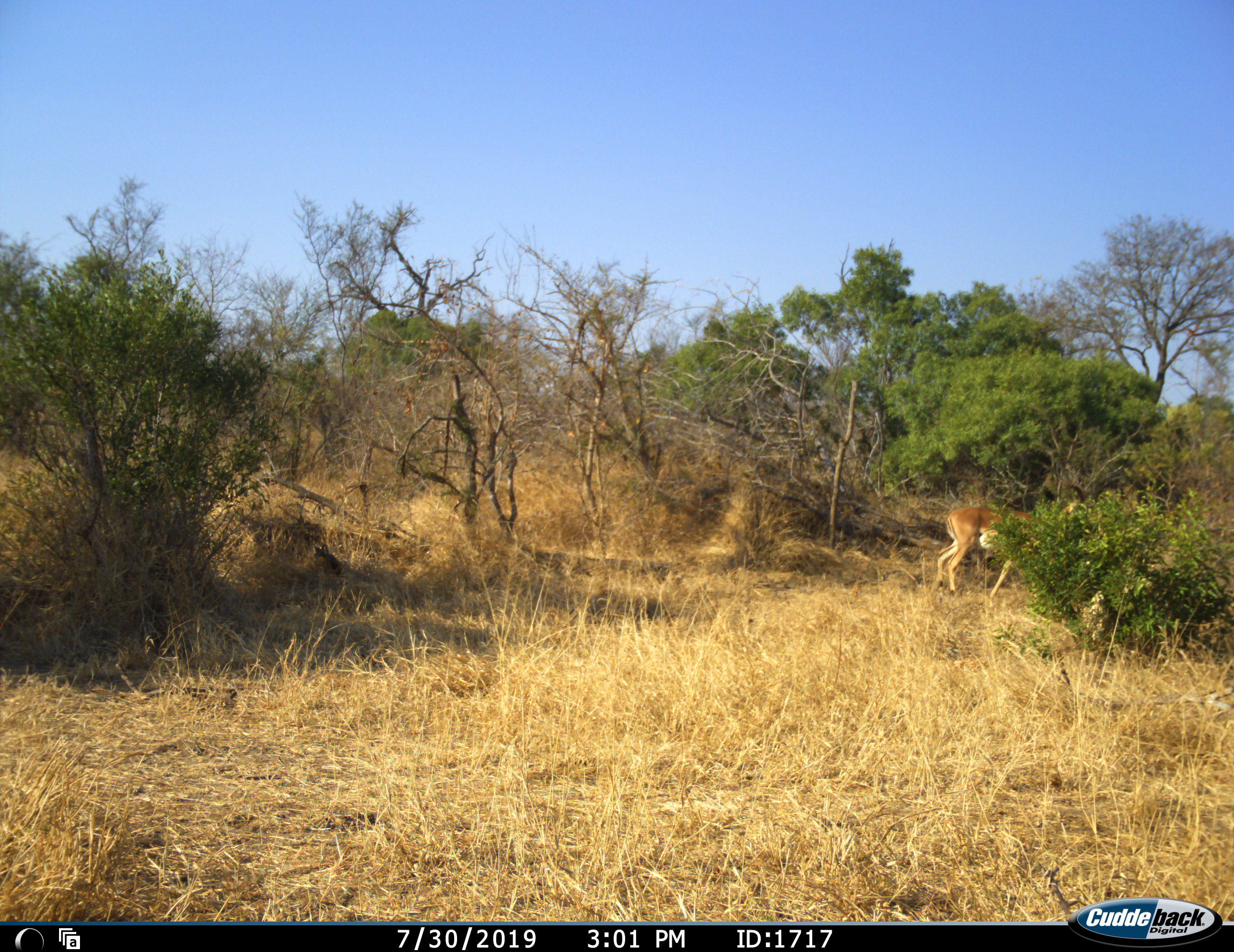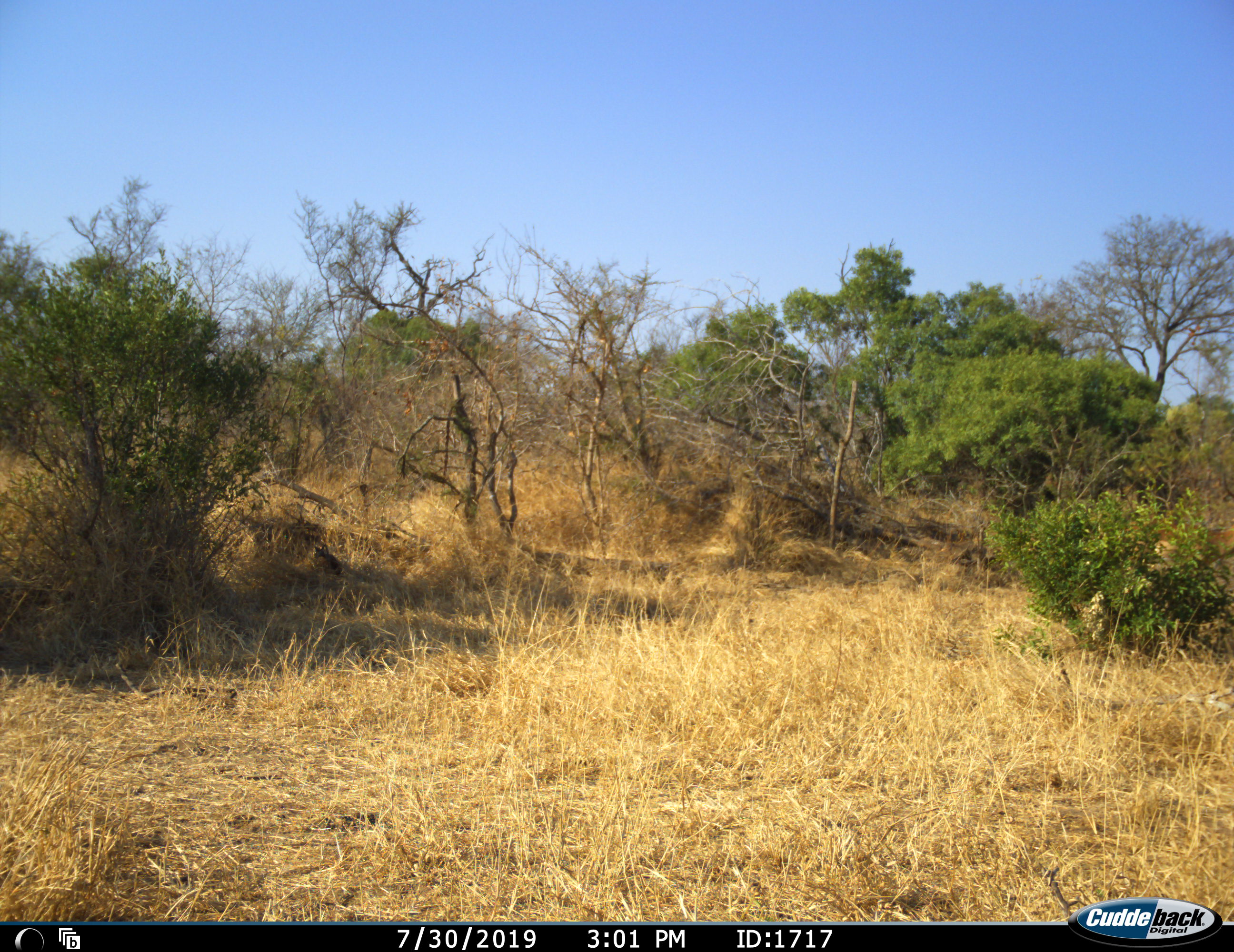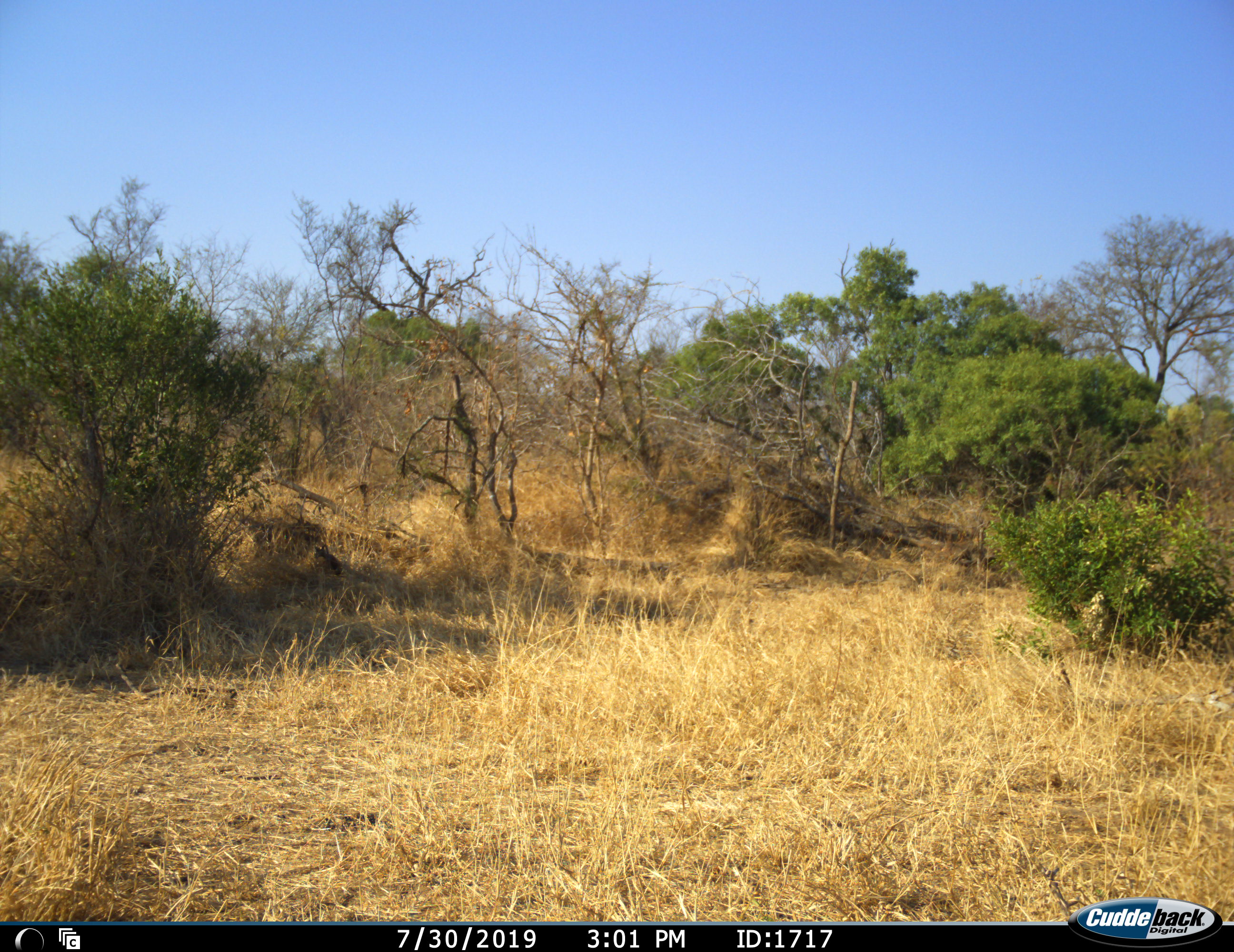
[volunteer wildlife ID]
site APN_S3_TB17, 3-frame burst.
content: unidentified animal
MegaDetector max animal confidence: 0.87